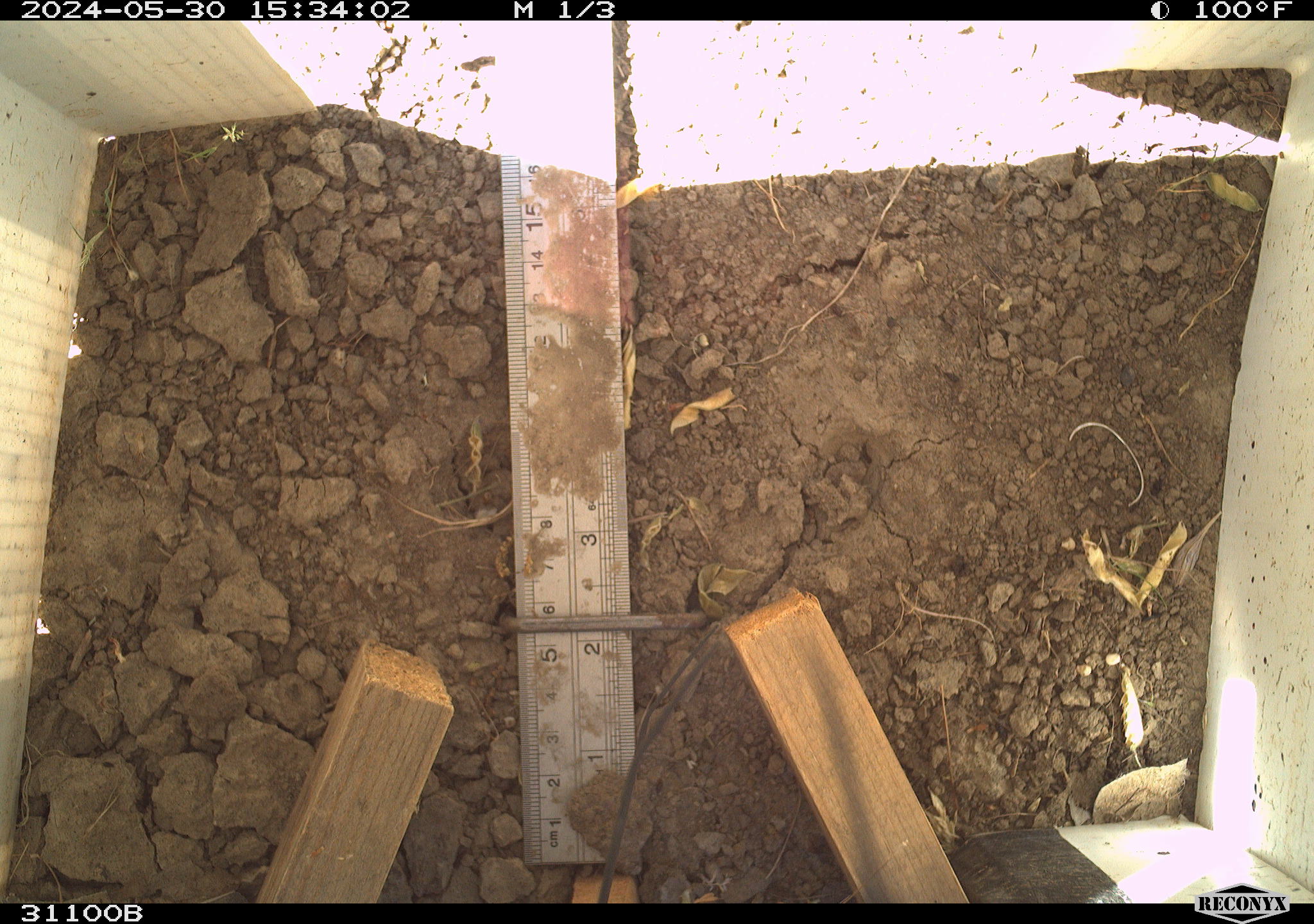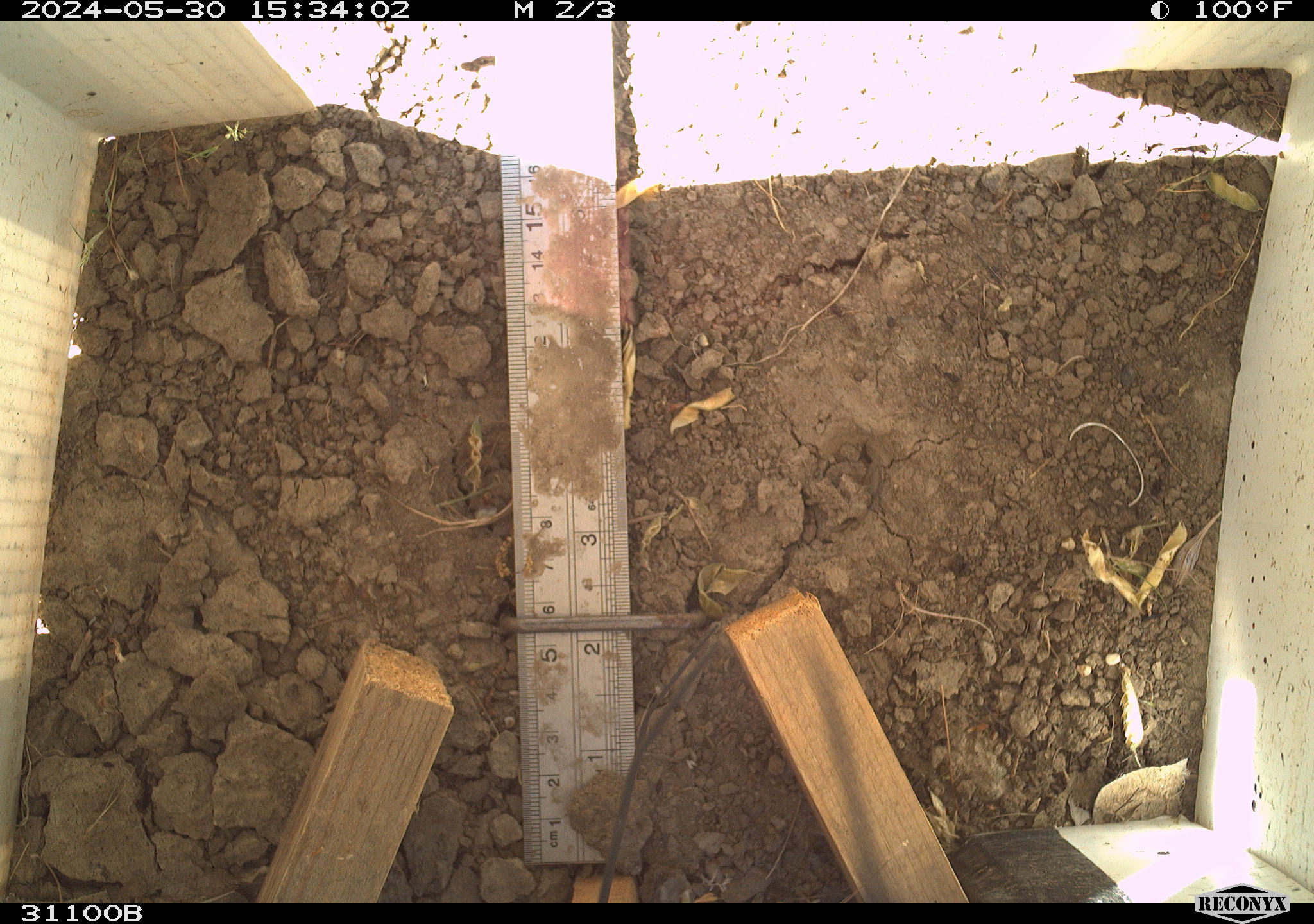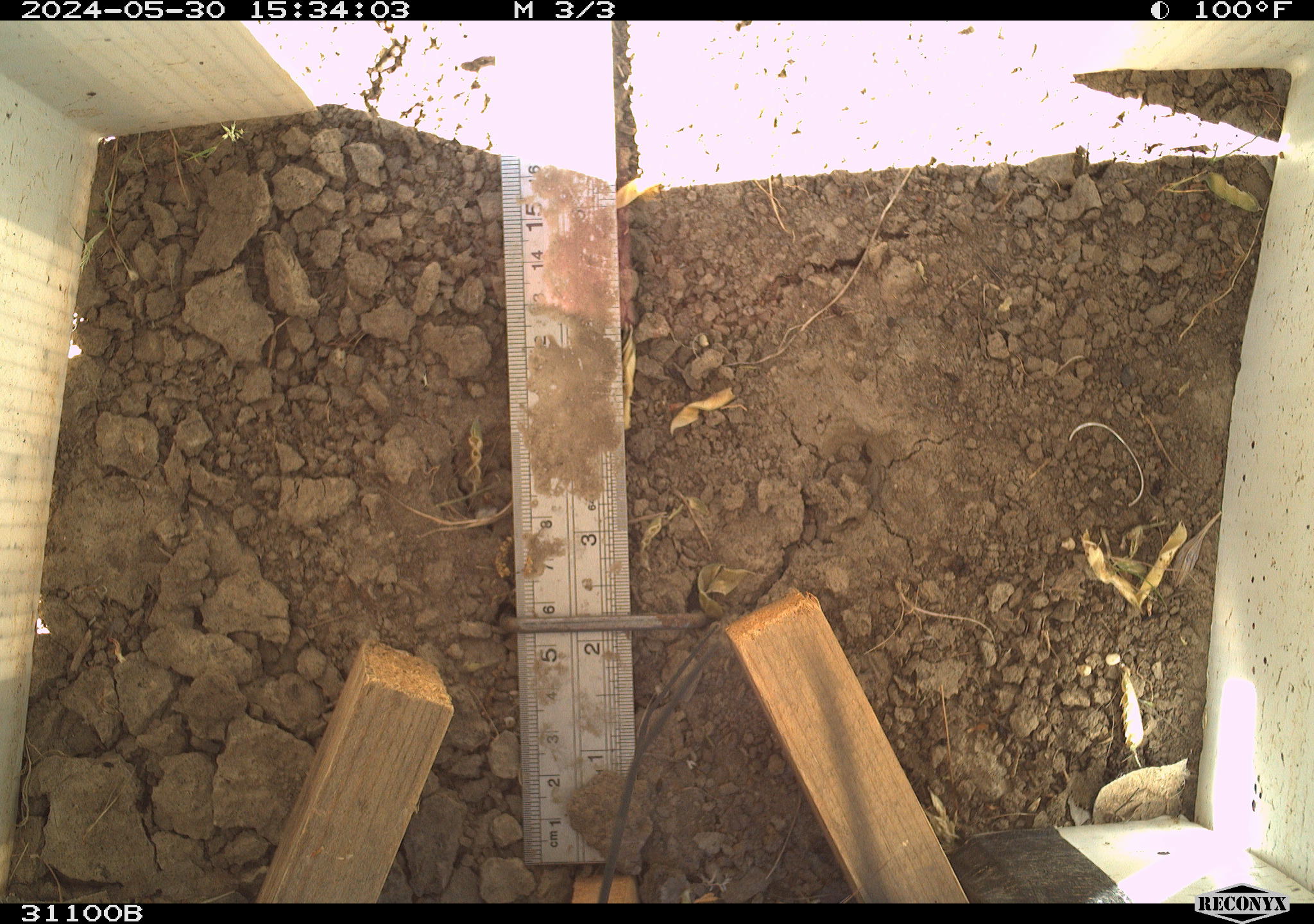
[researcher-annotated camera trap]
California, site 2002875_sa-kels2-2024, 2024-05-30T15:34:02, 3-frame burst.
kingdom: Animalia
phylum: Chordata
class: Reptilia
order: Squamata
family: Phrynosomatidae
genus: Sceloporus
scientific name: Sceloporus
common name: spiny lizards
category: sceloporus species